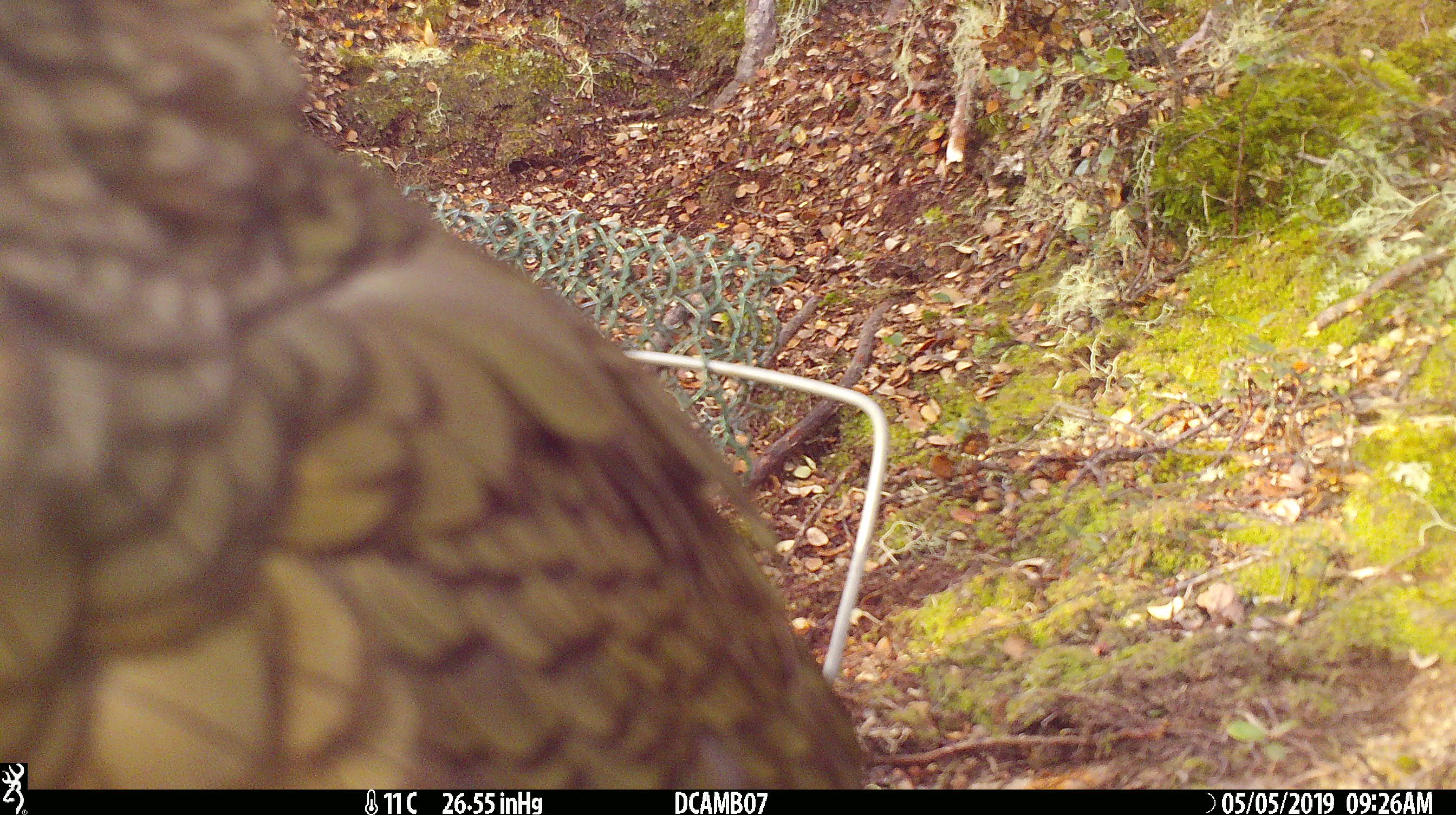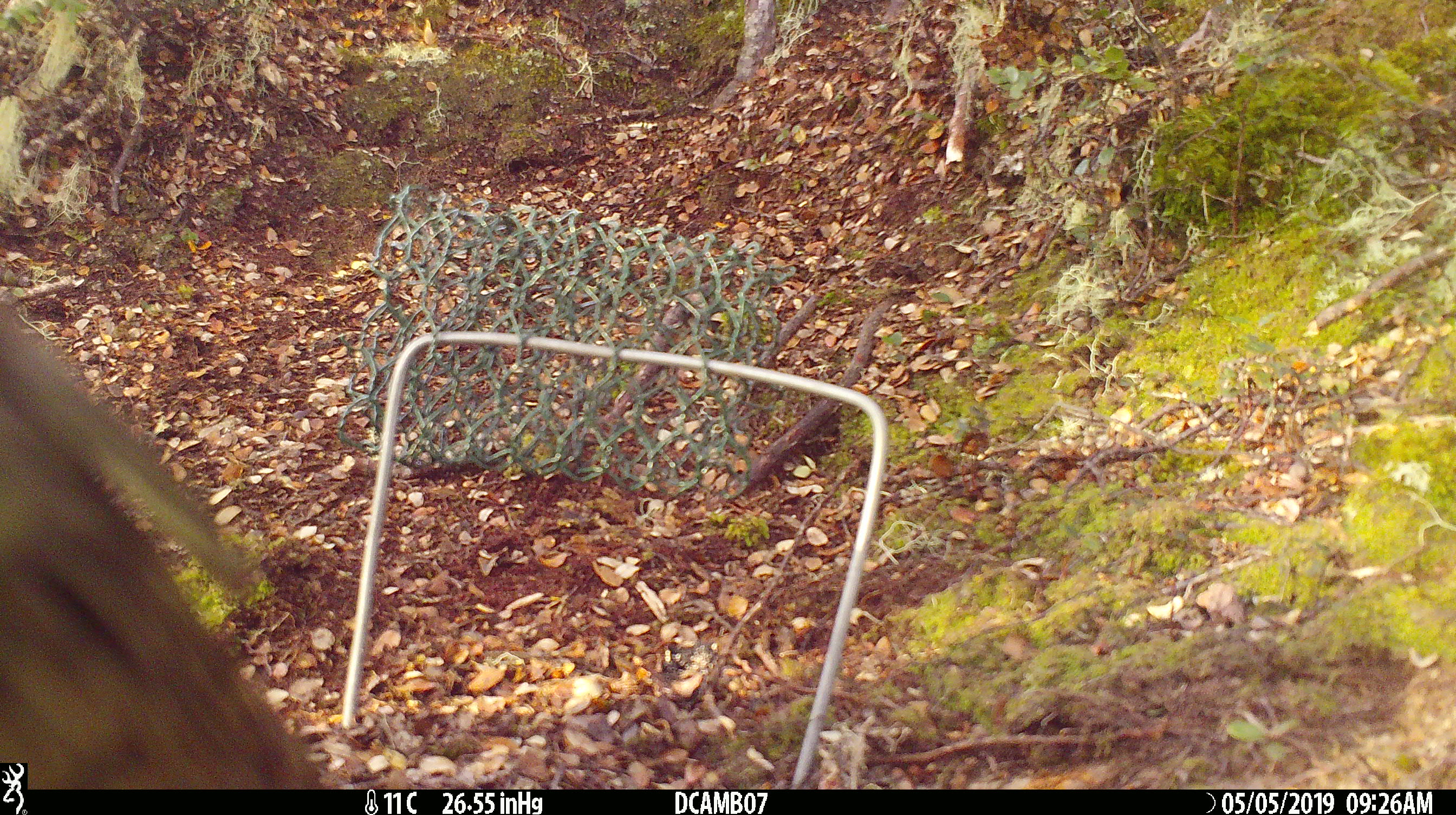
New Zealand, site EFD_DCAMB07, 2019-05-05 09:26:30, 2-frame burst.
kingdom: Animalia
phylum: Chordata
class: Aves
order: Psittaciformes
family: Strigopidae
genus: Nestor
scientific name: Nestor notabilis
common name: kea